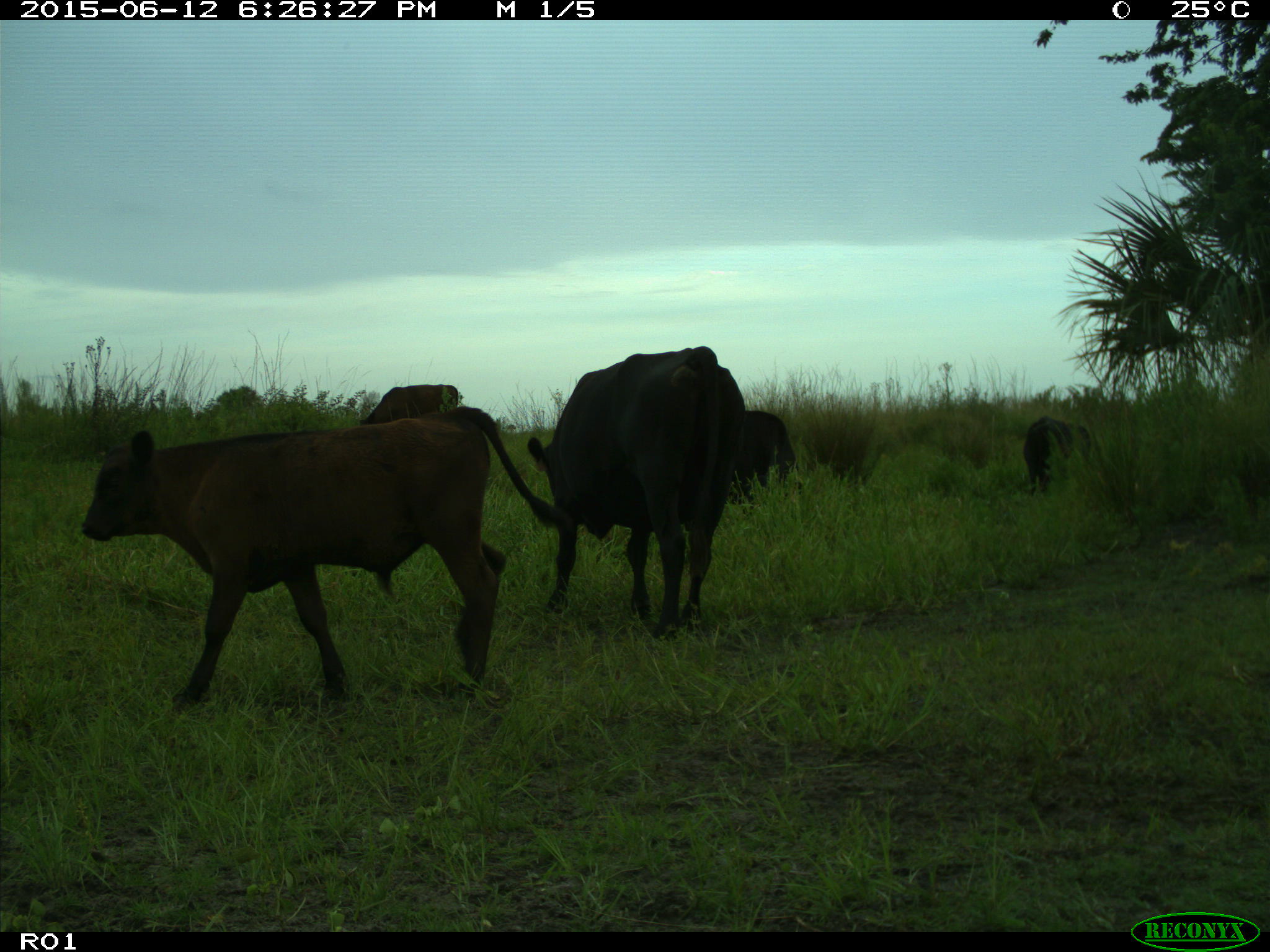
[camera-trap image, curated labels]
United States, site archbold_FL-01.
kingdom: Animalia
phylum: Chordata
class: Mammalia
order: Artiodactyla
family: Bovidae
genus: Bos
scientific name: Bos taurus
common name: domestic cow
Bos taurus (domestic cow).